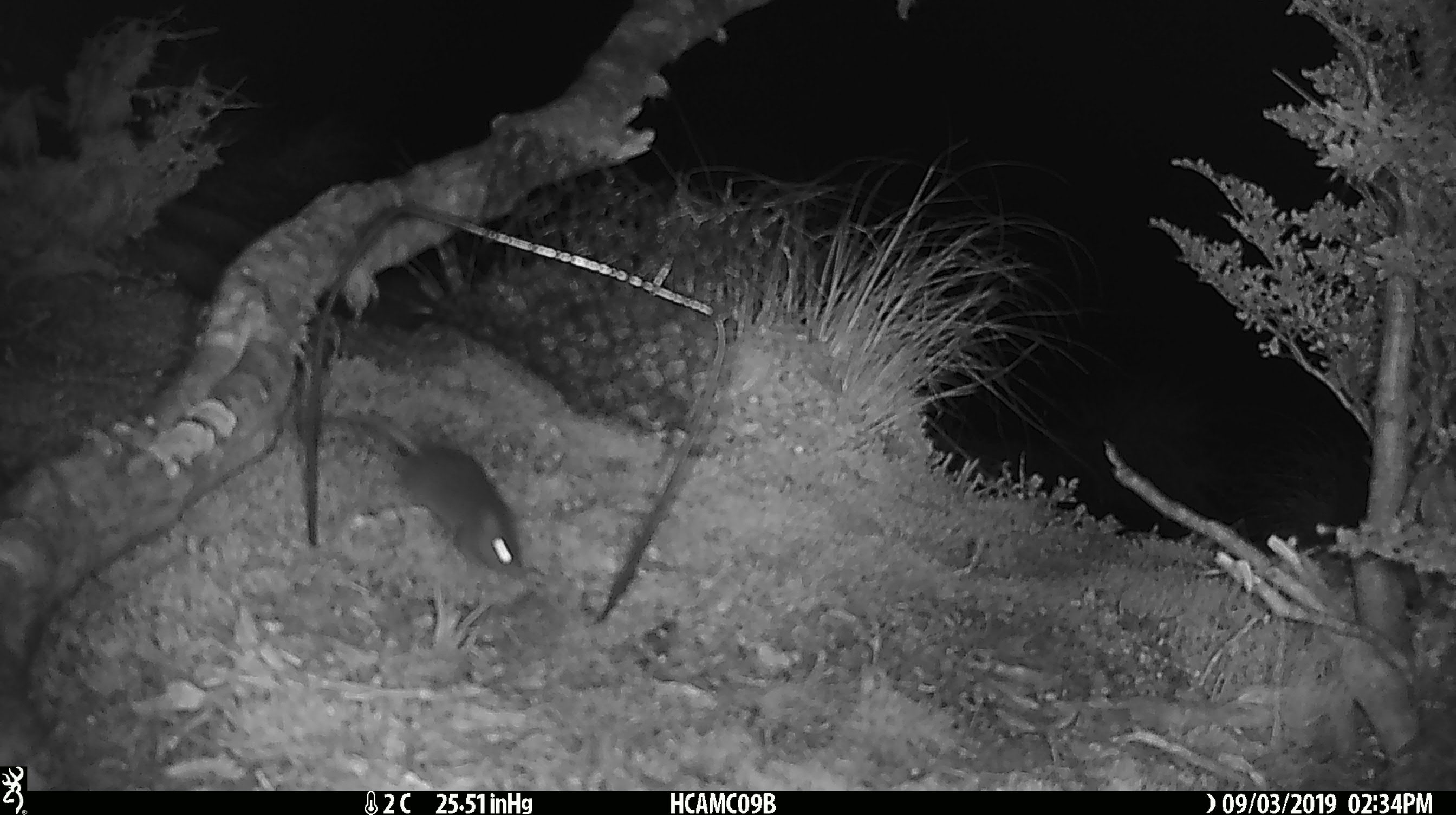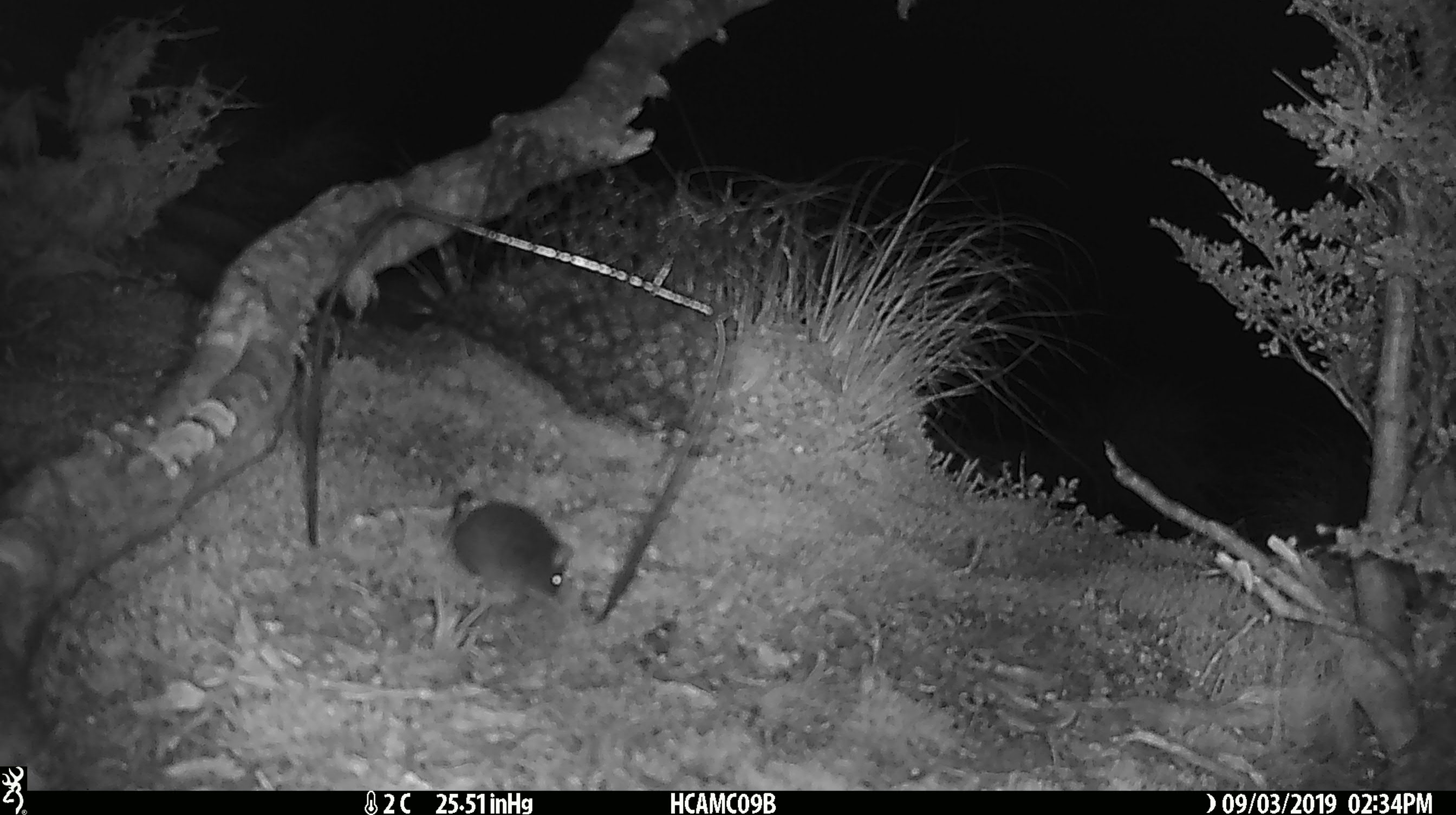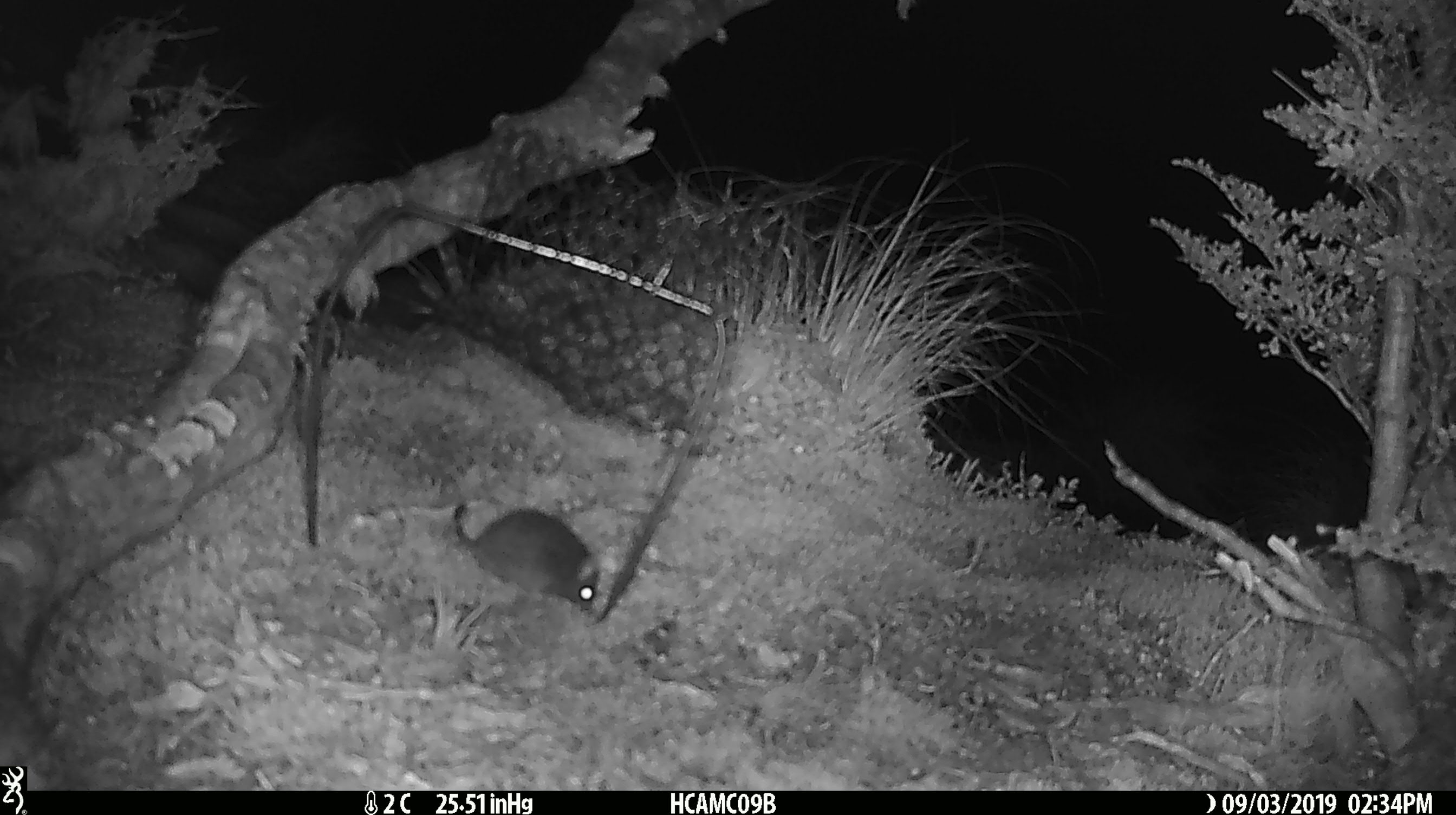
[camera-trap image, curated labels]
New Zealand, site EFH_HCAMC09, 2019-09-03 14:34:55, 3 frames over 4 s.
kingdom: Animalia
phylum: Chordata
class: Mammalia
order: Rodentia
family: Muridae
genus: Mus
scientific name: Mus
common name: mouse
Mouse (Mus).